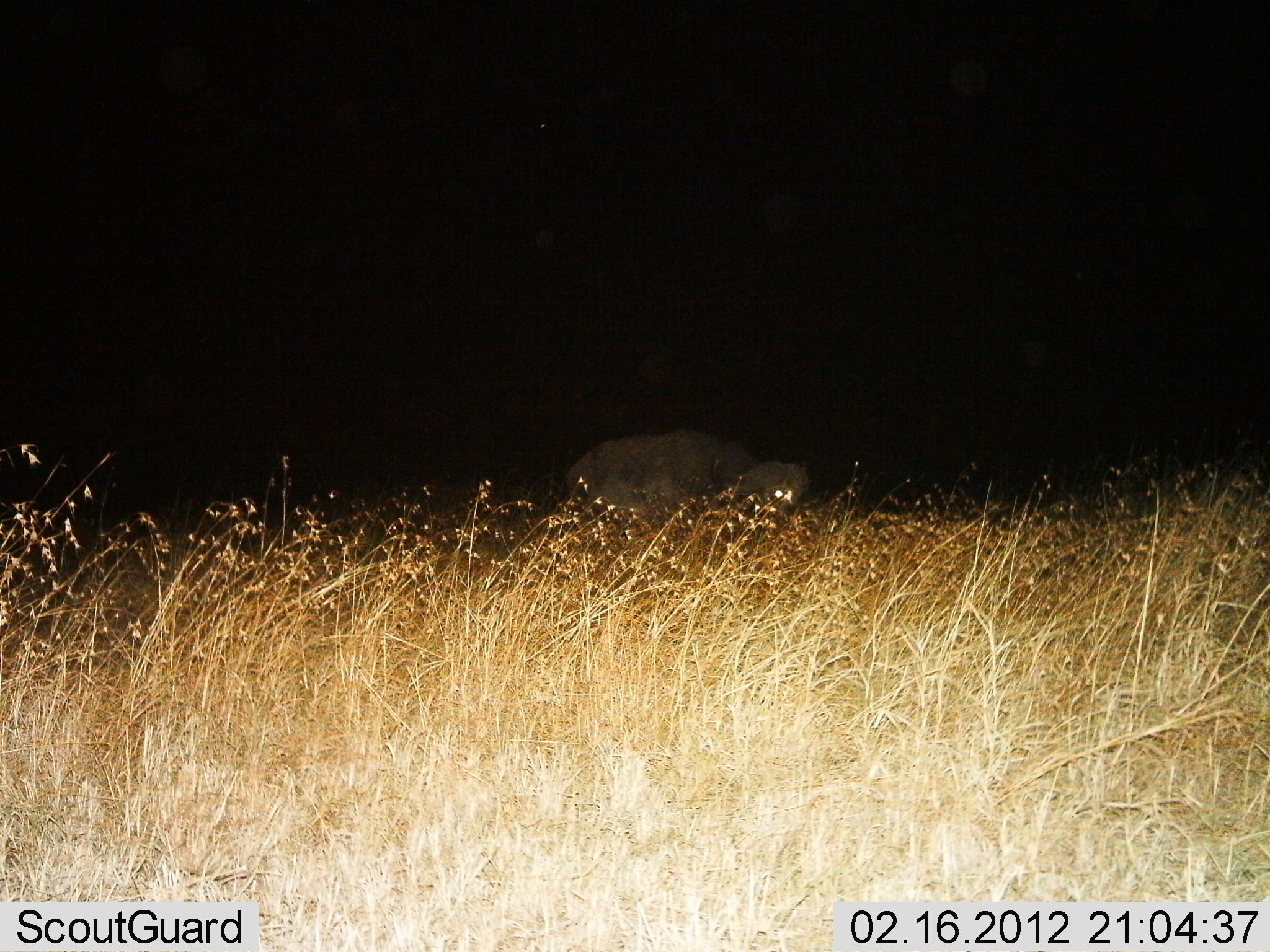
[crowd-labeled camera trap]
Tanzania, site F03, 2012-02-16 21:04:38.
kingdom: Animalia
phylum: Chordata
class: Mammalia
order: Artiodactyla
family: Bovidae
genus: Syncerus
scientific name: Syncerus caffer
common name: cape buffalo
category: buffalo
Buffalo (cape buffalo) (Syncerus caffer), count 1. Behavior (volunteer vote fractions): standing 86%, resting 0%, moving 0%, interacting 0%. Young present (vote fraction): 0%. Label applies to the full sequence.